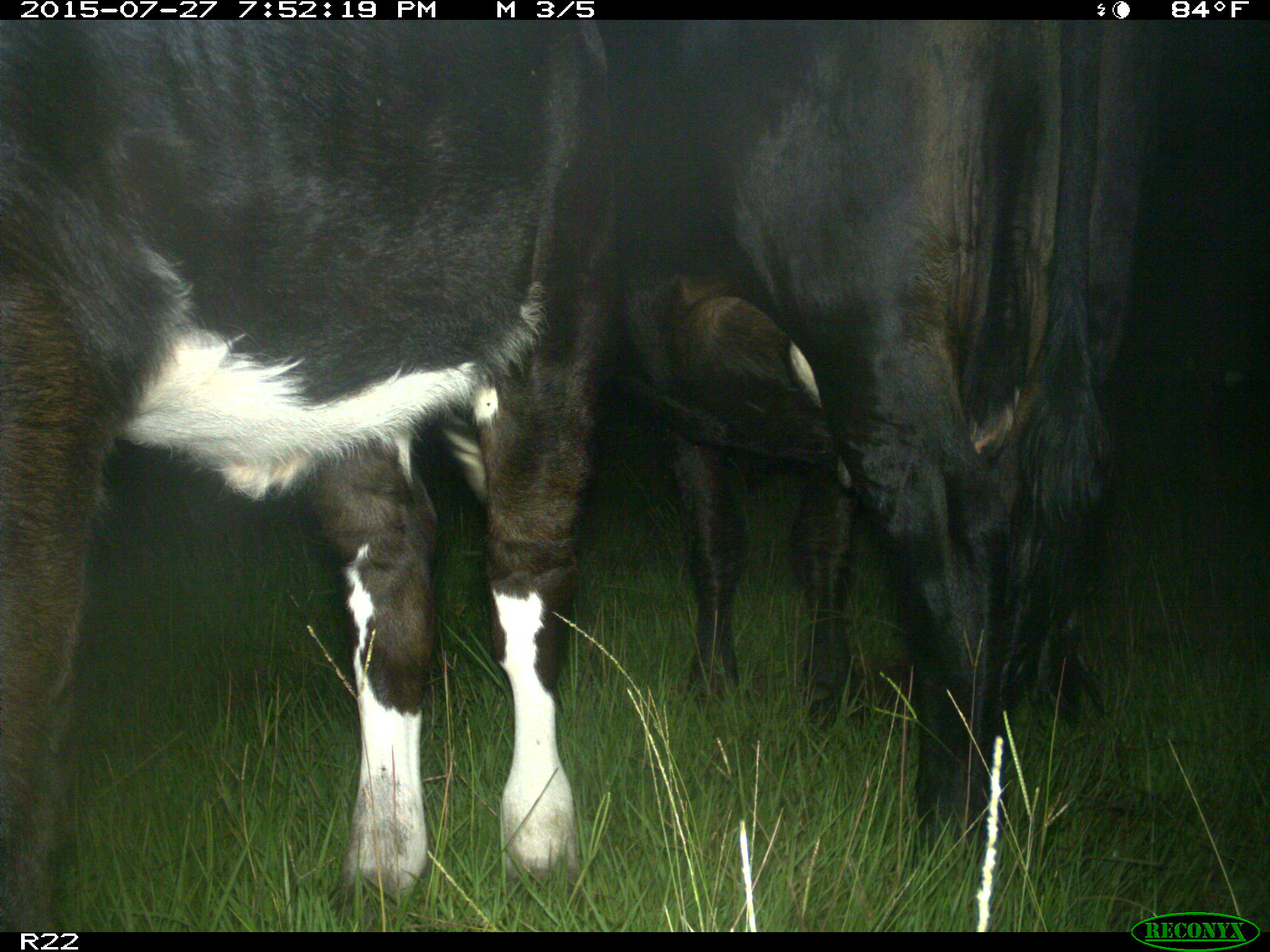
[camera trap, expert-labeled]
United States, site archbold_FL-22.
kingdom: Animalia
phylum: Chordata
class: Mammalia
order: Carnivora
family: Canidae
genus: Canis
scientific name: Canis latrans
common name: coyote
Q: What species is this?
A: Canis latrans (coyote).